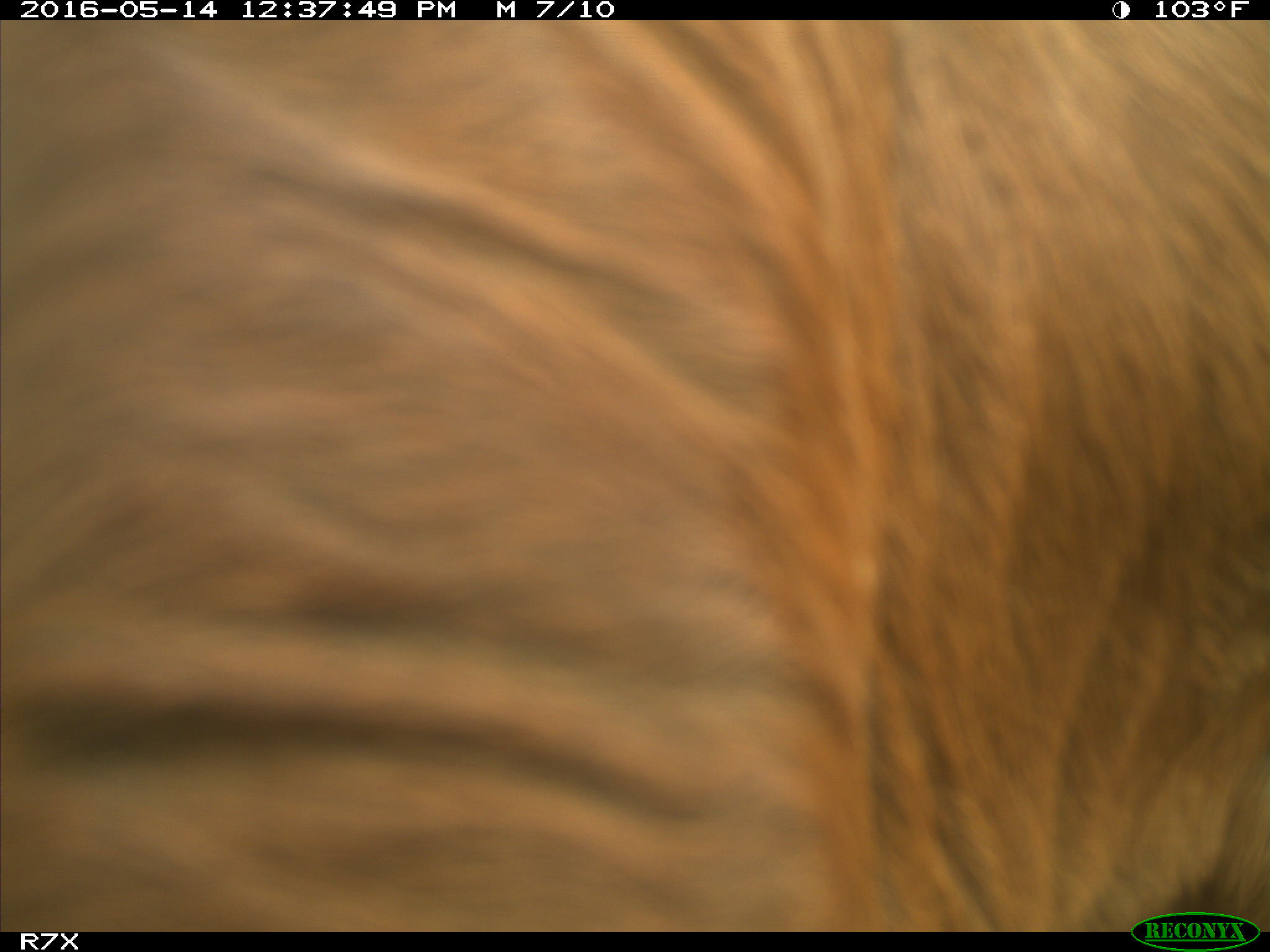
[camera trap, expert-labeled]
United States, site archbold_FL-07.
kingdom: Animalia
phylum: Chordata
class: Mammalia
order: Artiodactyla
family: Bovidae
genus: Bos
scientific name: Bos taurus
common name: domestic cow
Bos taurus (domestic cow).